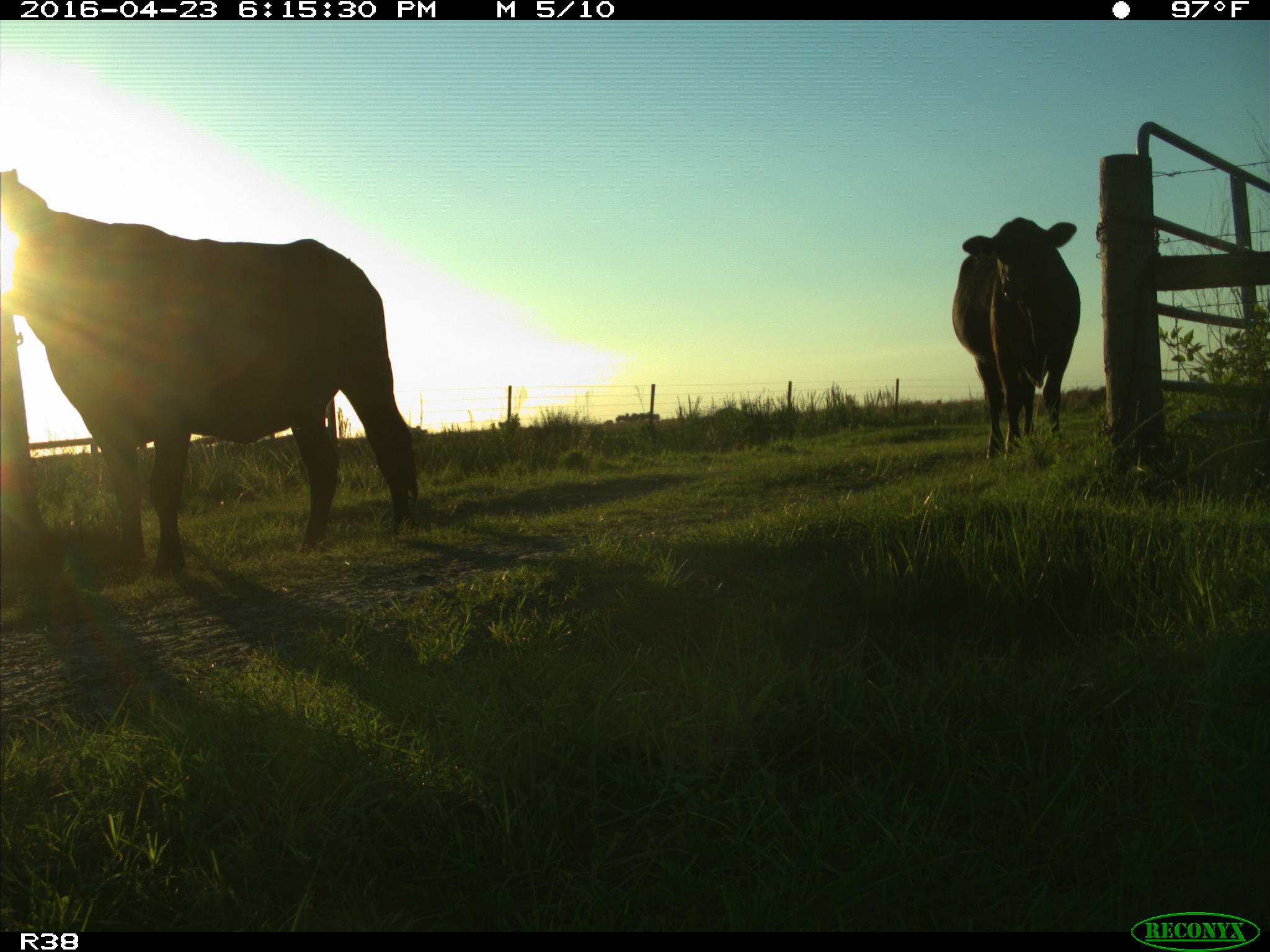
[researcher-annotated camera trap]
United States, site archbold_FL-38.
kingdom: Animalia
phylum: Chordata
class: Mammalia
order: Artiodactyla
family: Bovidae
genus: Bos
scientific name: Bos taurus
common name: domestic cow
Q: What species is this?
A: Bos taurus (domestic cow).